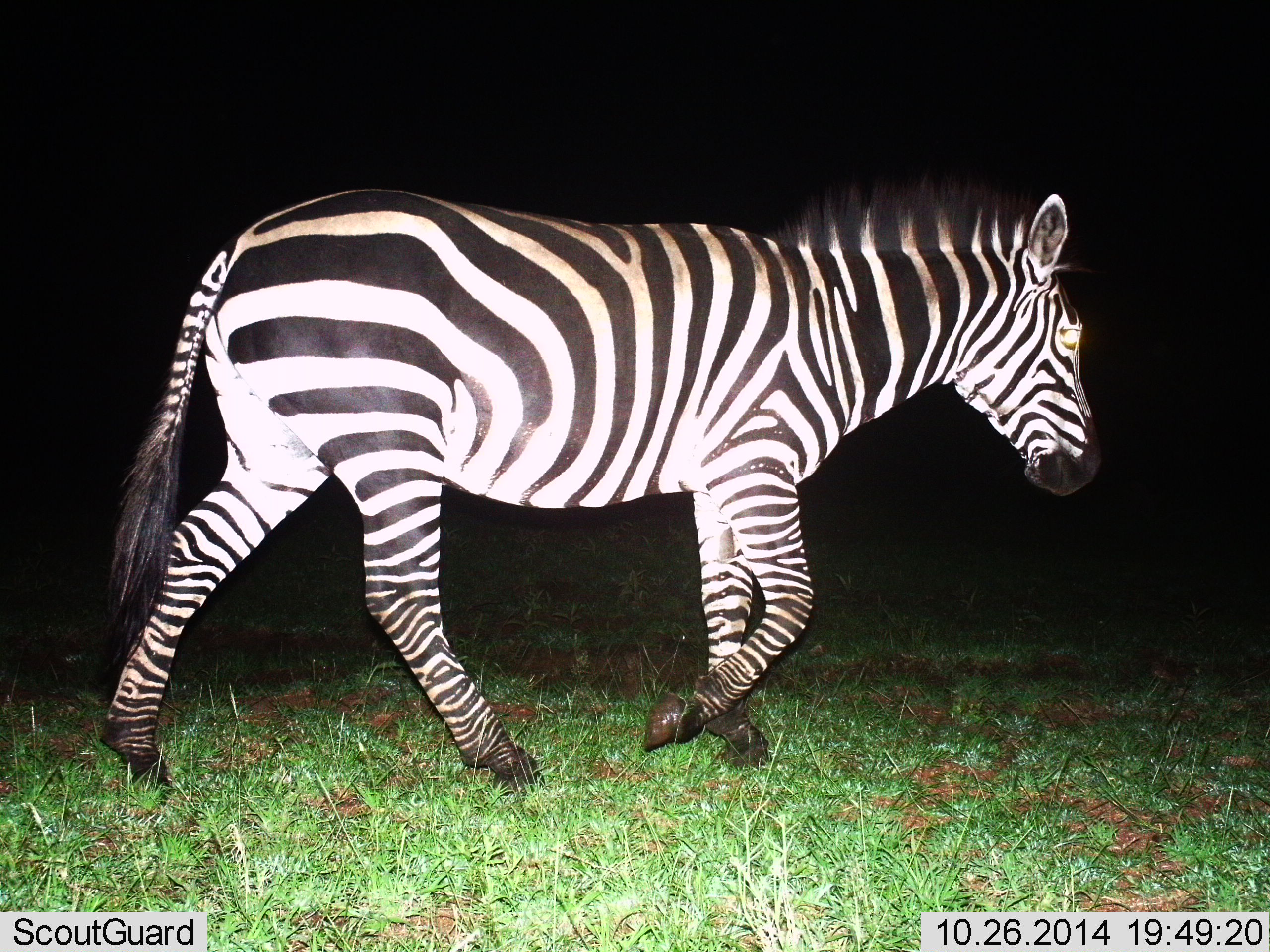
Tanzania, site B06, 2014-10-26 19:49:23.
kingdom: Animalia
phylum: Chordata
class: Mammalia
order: Perissodactyla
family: Equidae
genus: Equus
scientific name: Equus quagga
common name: plains zebra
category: zebra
Zebra (plains zebra) (Equus quagga), count 1. Behavior (volunteer vote fractions): standing 0%, resting 0%, moving 100%, interacting 0%. Young present (vote fraction): 0%. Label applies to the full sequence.